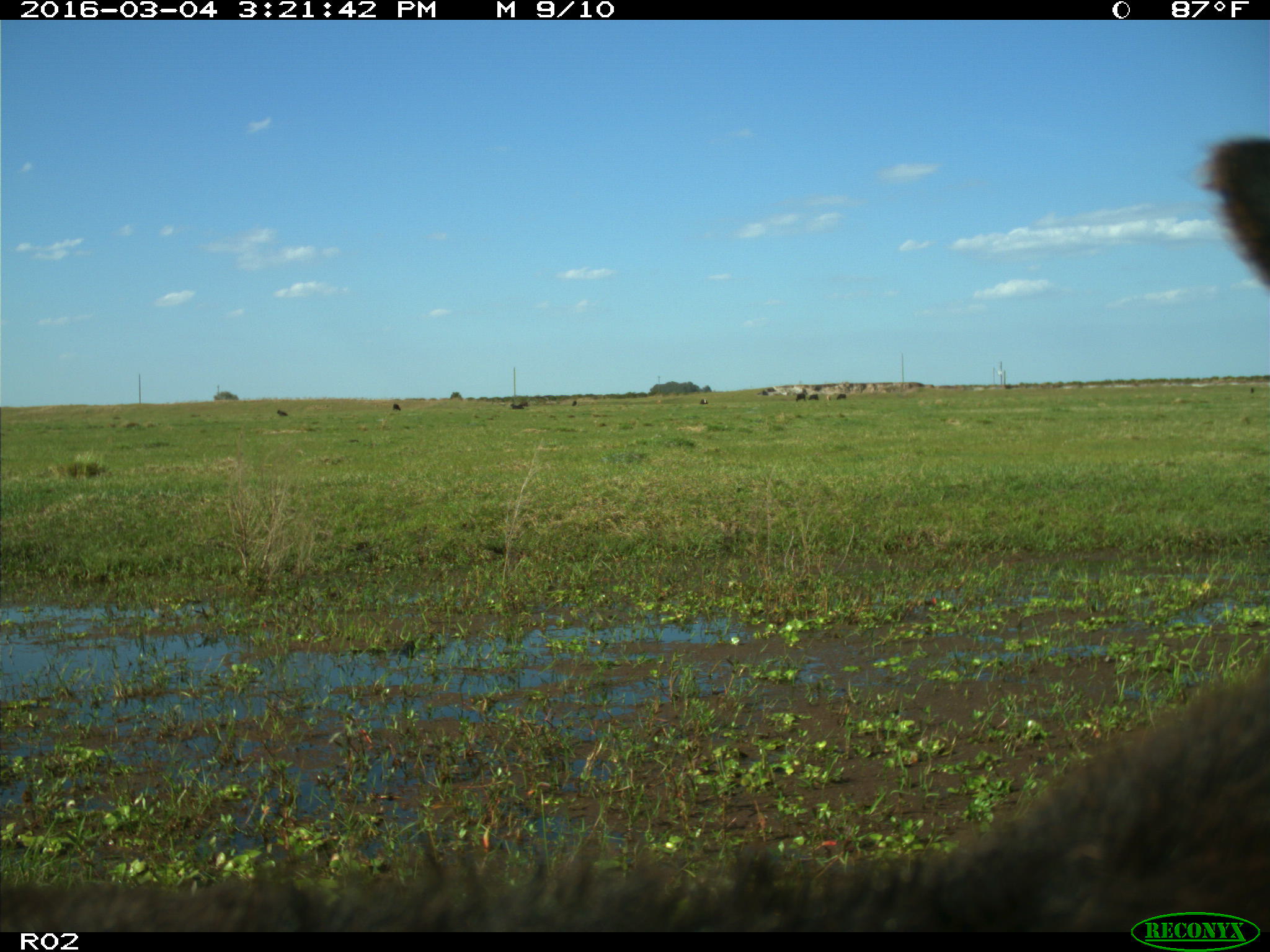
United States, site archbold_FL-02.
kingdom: Animalia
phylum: Chordata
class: Mammalia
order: Artiodactyla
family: Bovidae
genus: Bos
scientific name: Bos taurus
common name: domestic cow